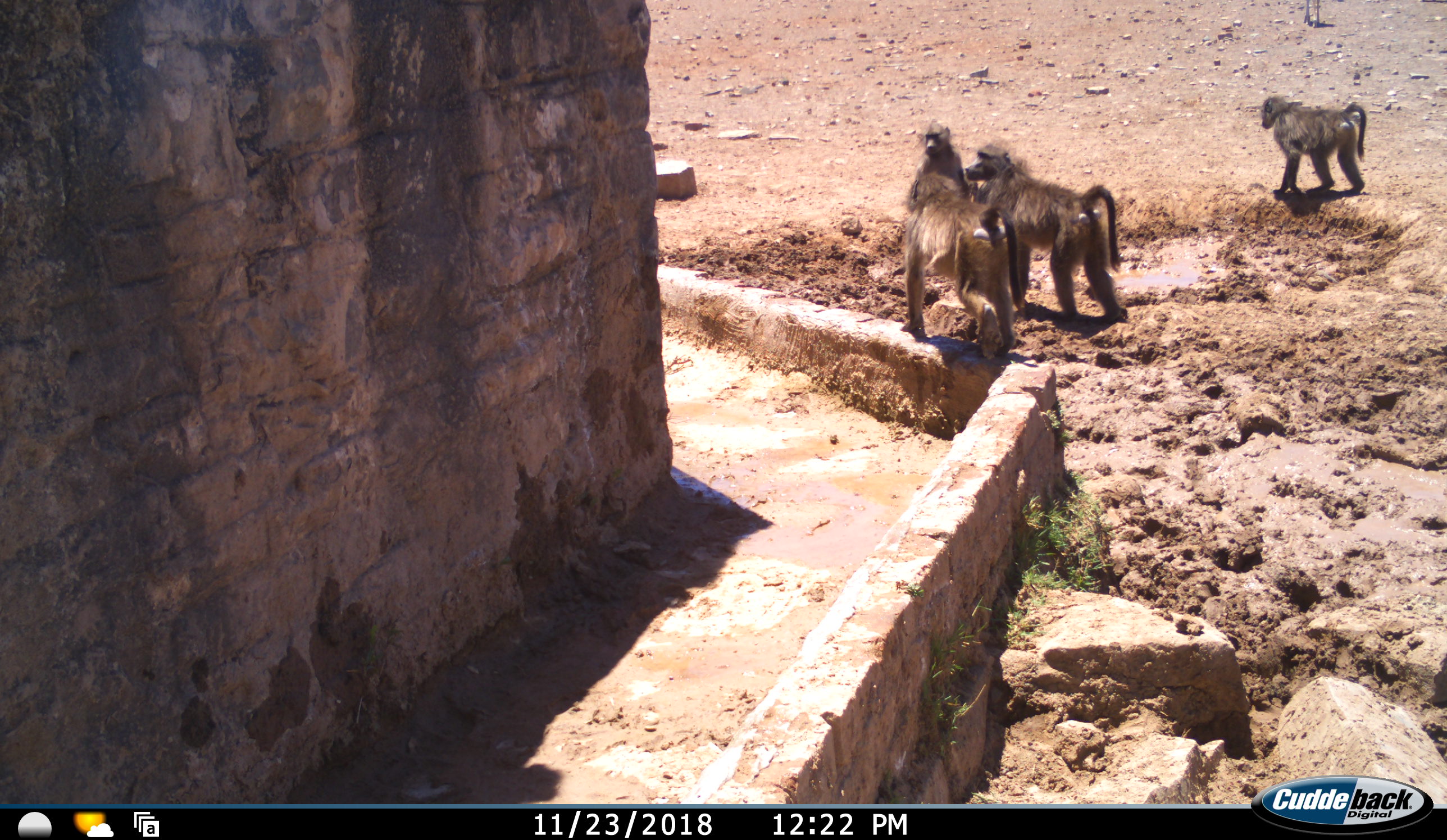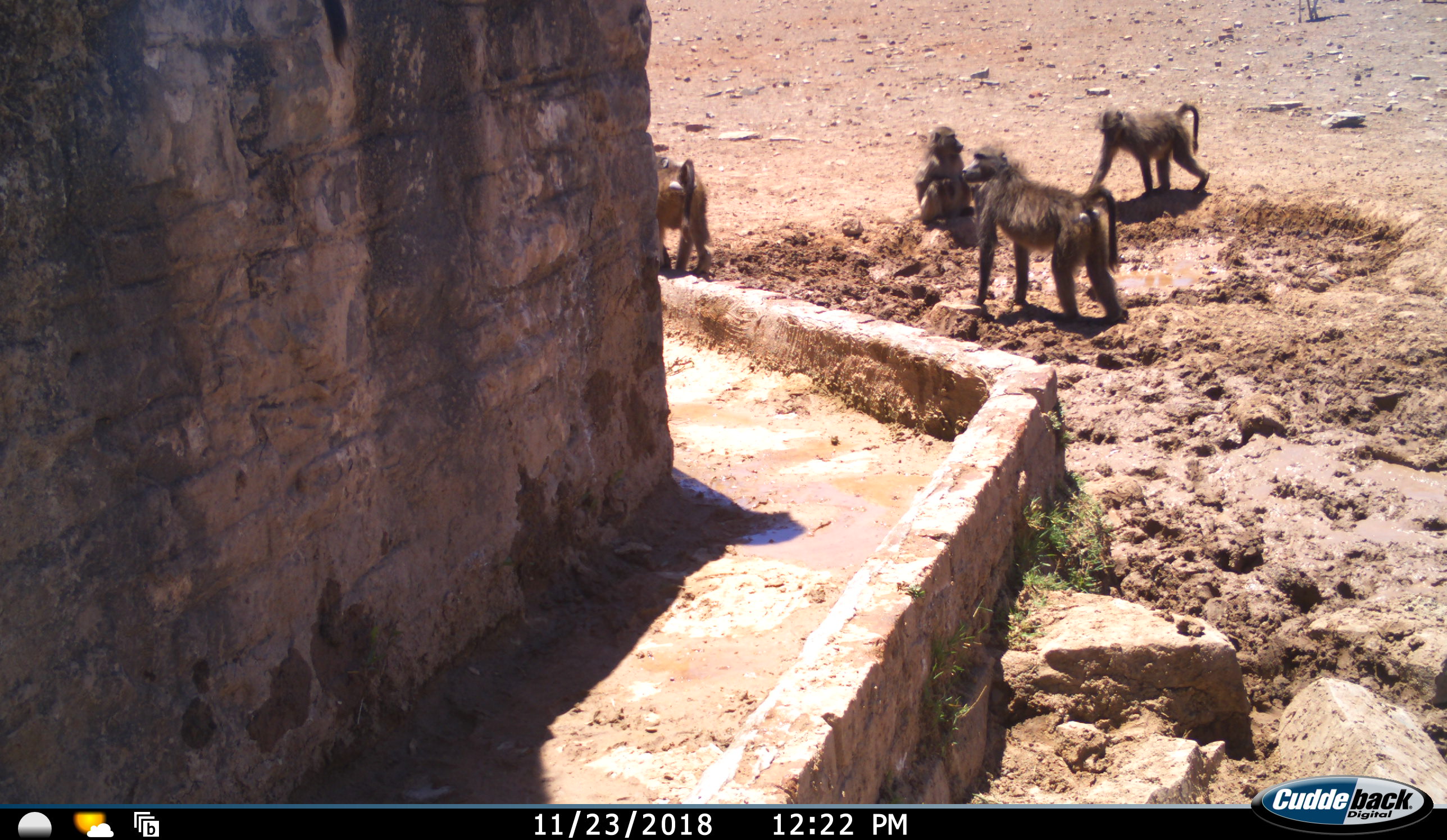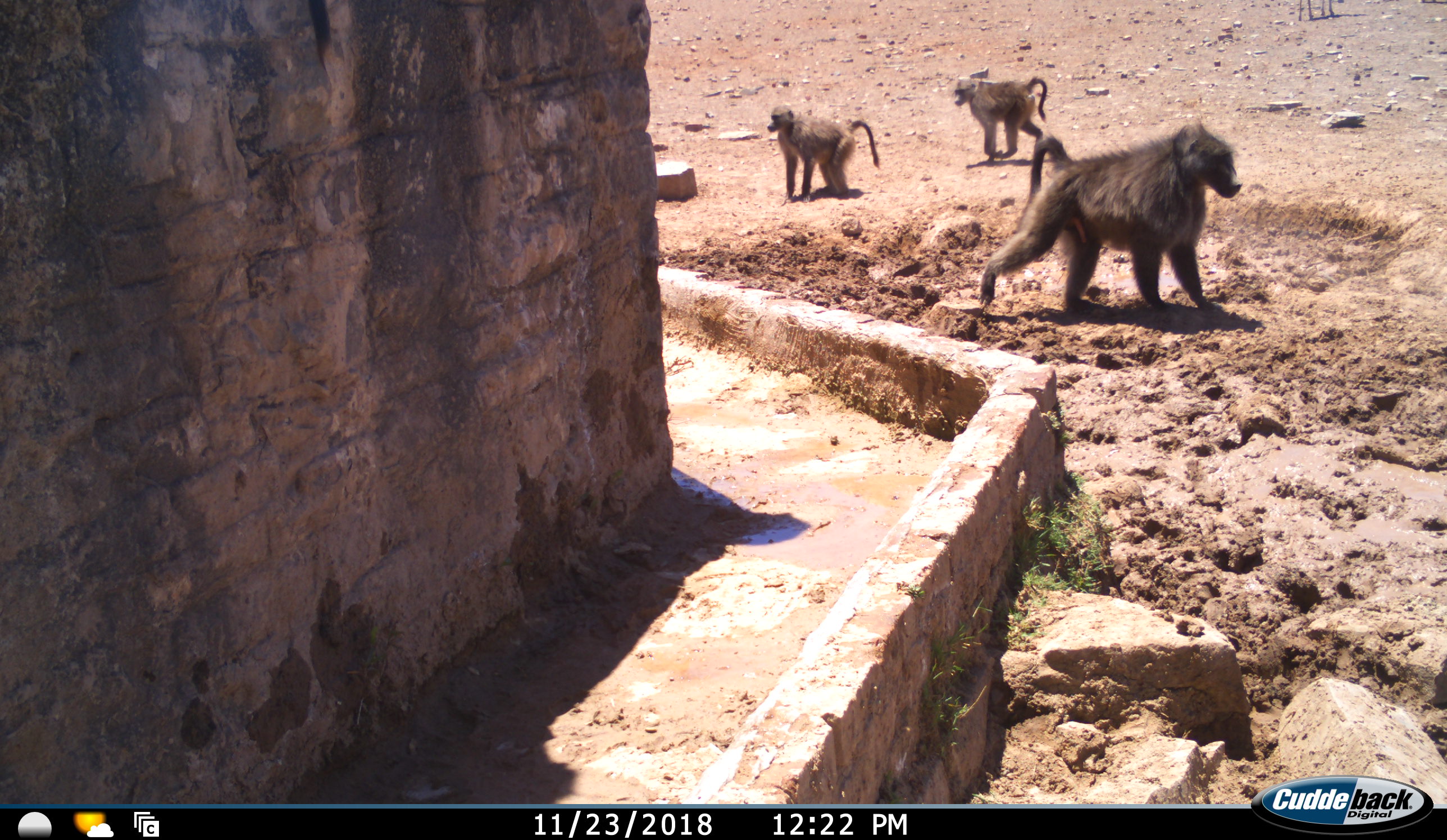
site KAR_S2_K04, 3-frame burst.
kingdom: Animalia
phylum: Chordata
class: Mammalia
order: Primates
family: Cercopithecidae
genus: Papio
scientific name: Papio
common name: baboon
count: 5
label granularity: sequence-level